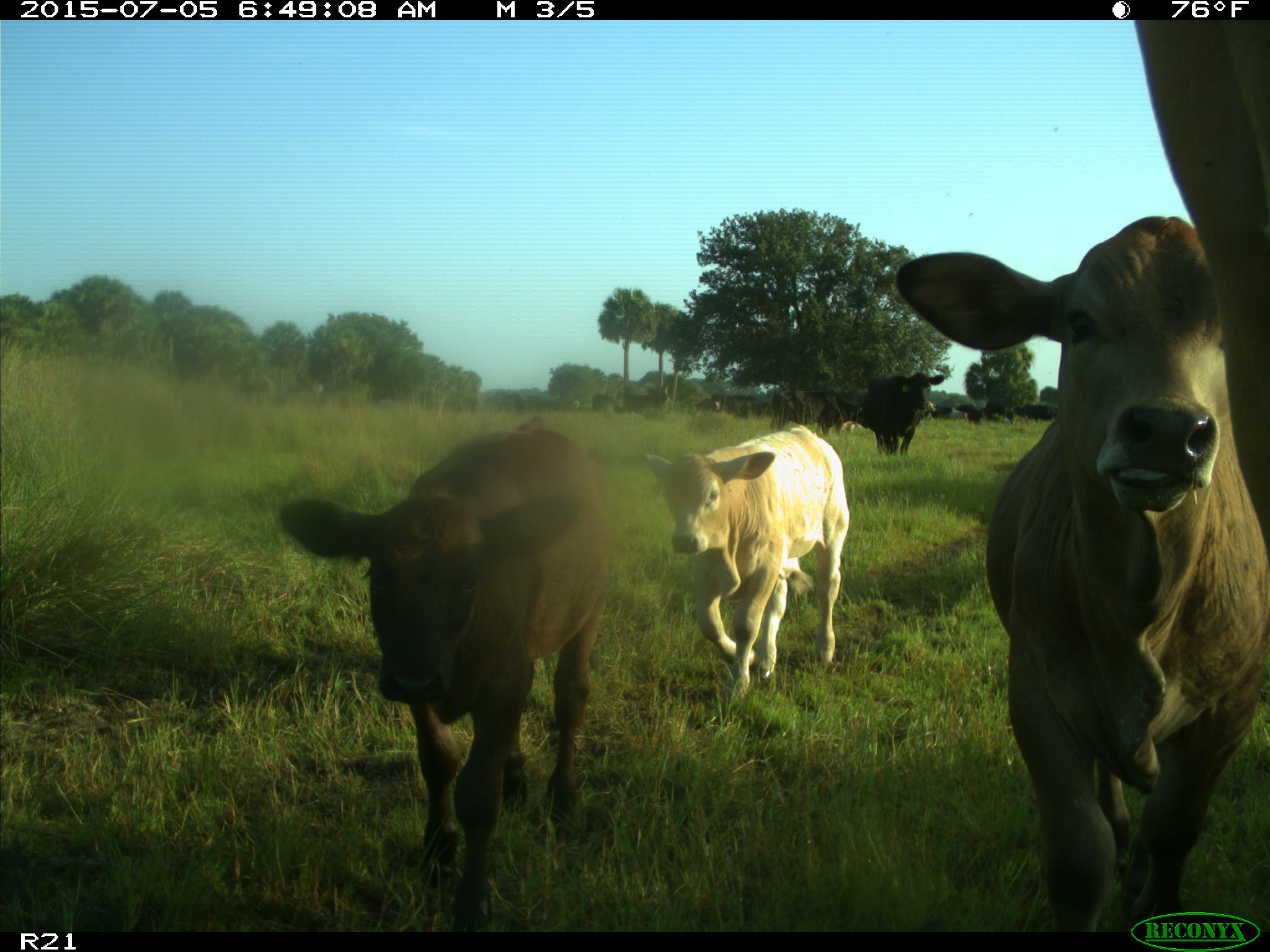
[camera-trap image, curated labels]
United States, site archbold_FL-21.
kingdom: Animalia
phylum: Chordata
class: Mammalia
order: Artiodactyla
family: Bovidae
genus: Bos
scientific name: Bos taurus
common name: domestic cow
Bos taurus (domestic cow).